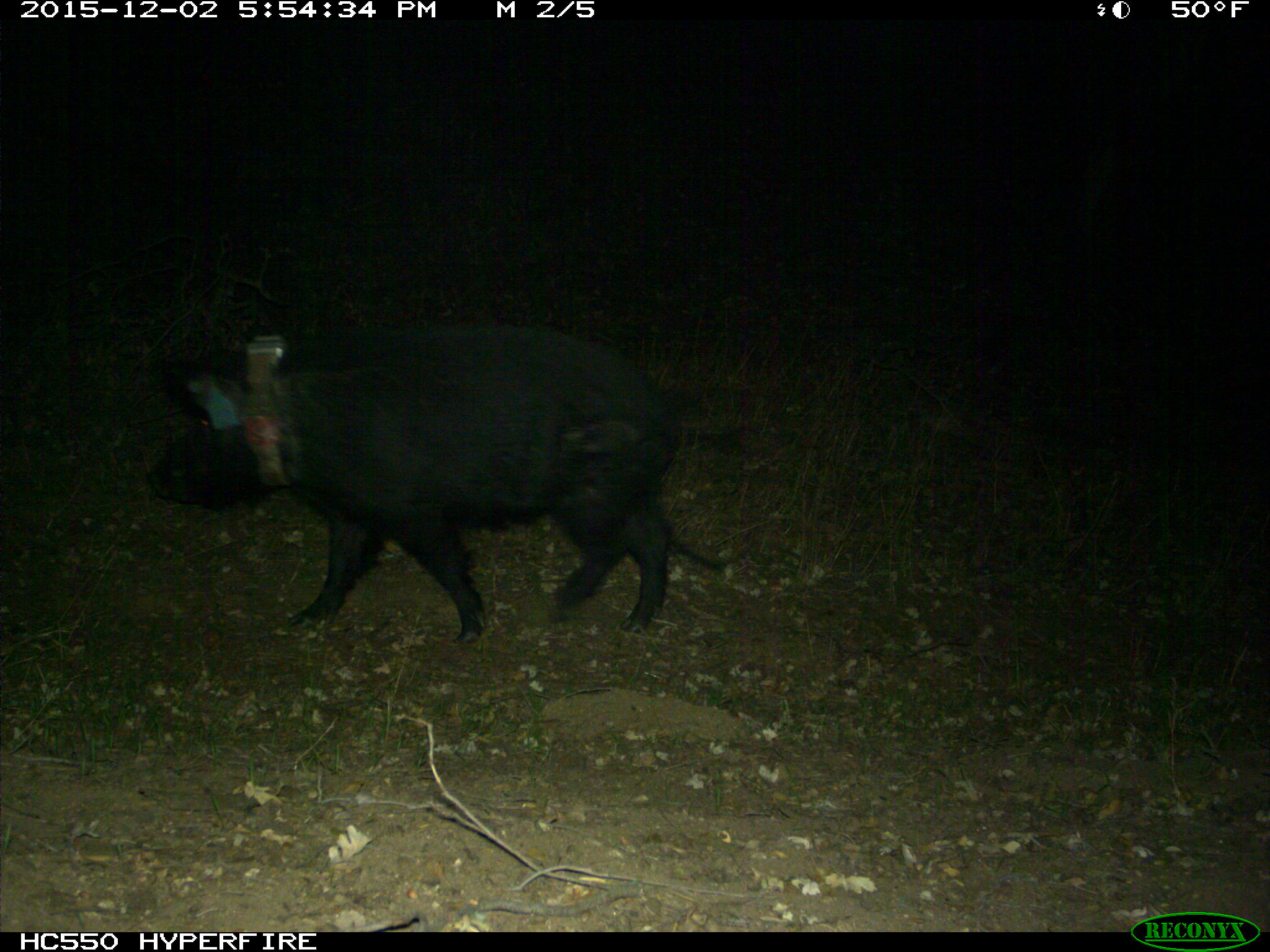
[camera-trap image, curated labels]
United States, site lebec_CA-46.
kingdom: Animalia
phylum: Chordata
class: Mammalia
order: Artiodactyla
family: Suidae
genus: Sus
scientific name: Sus scrofa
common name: wild boar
Sus scrofa (wild boar).